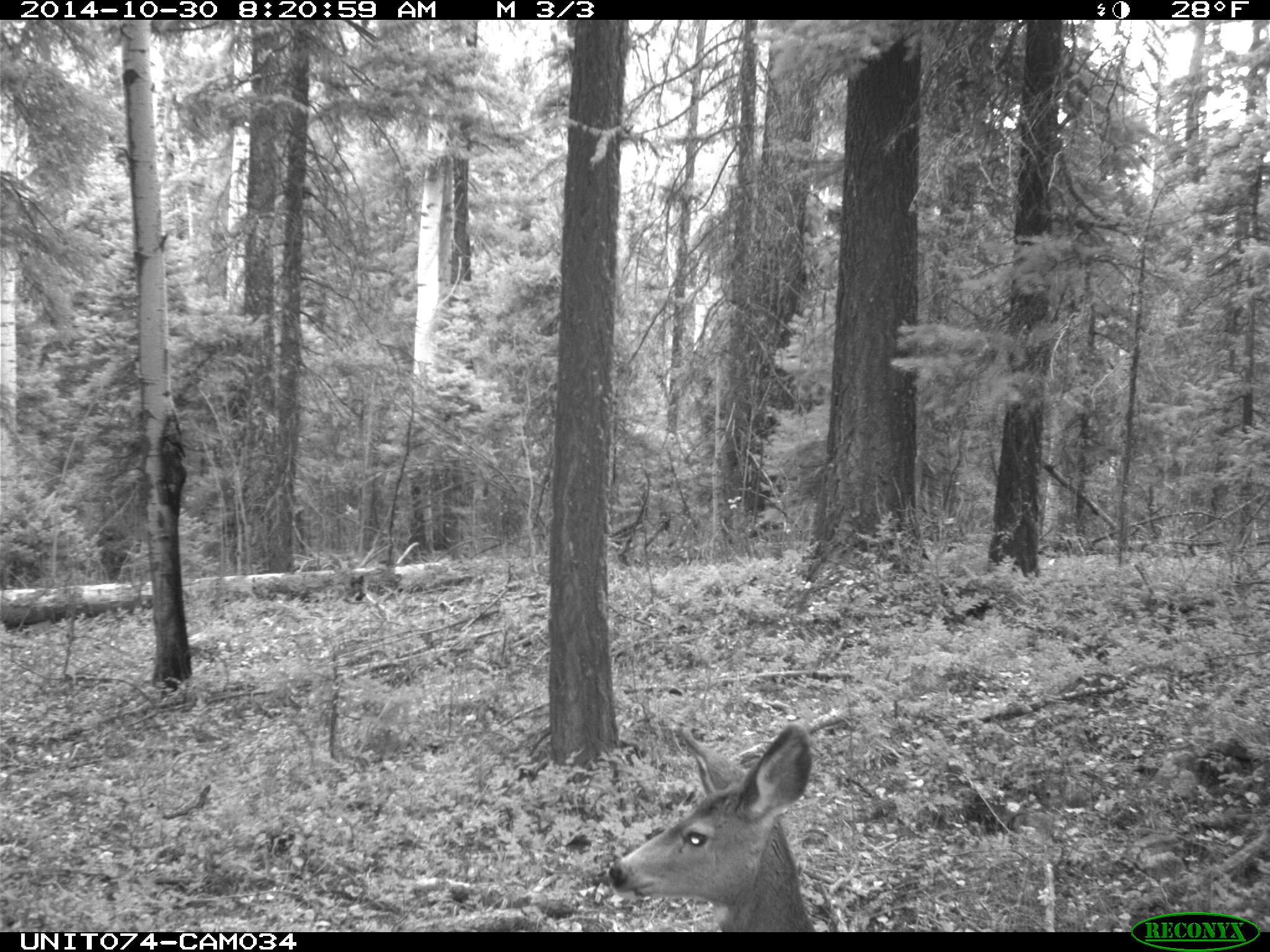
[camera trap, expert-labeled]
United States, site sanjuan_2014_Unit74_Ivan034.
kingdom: Animalia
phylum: Chordata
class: Mammalia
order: Artiodactyla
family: Cervidae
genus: Odocoileus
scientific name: Odocoileus hemionus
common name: mule deer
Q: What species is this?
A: Odocoileus hemionus (mule deer).